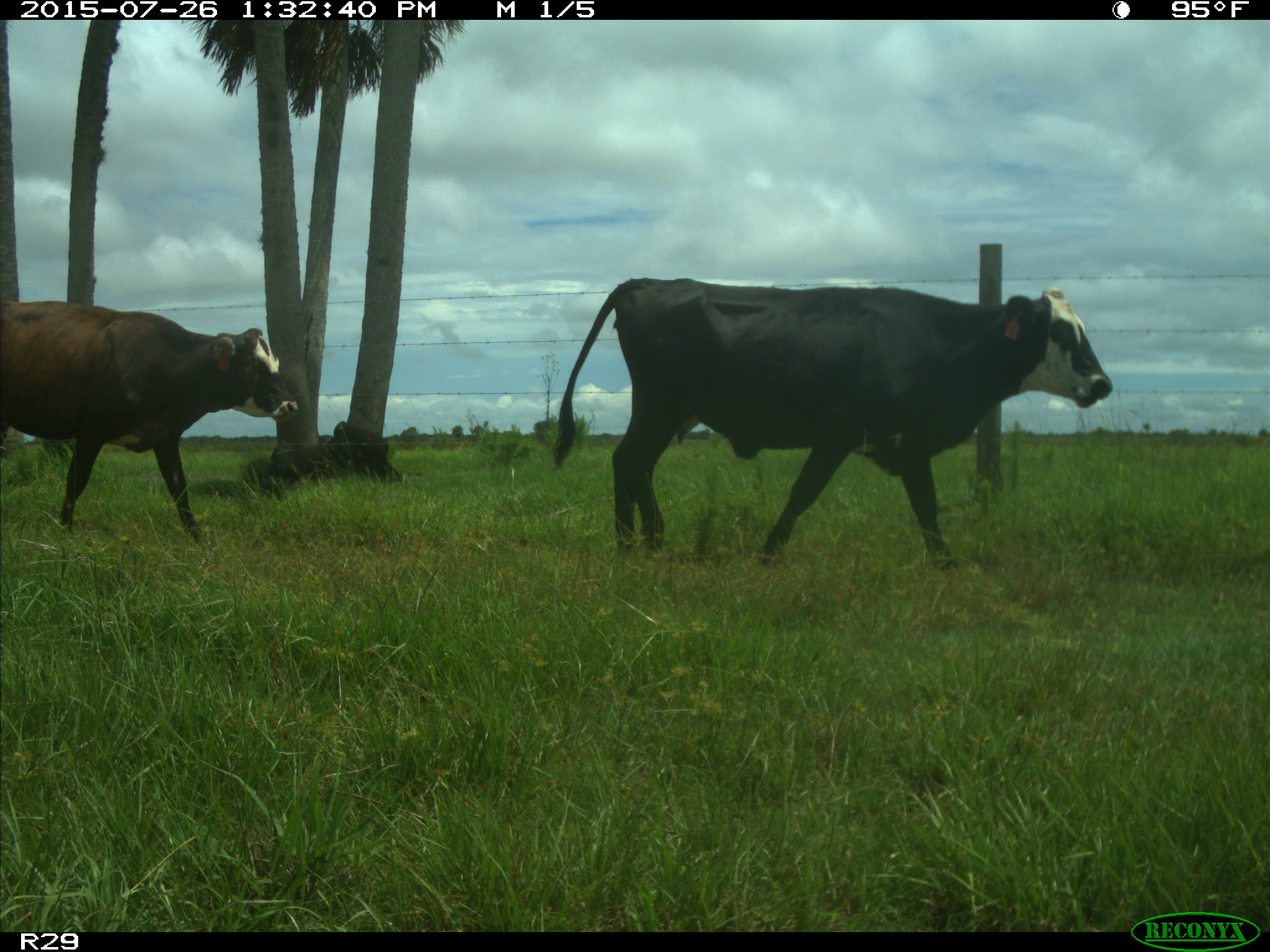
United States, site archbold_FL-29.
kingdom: Animalia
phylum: Chordata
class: Mammalia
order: Artiodactyla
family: Bovidae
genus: Bos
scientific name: Bos taurus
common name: domestic cow